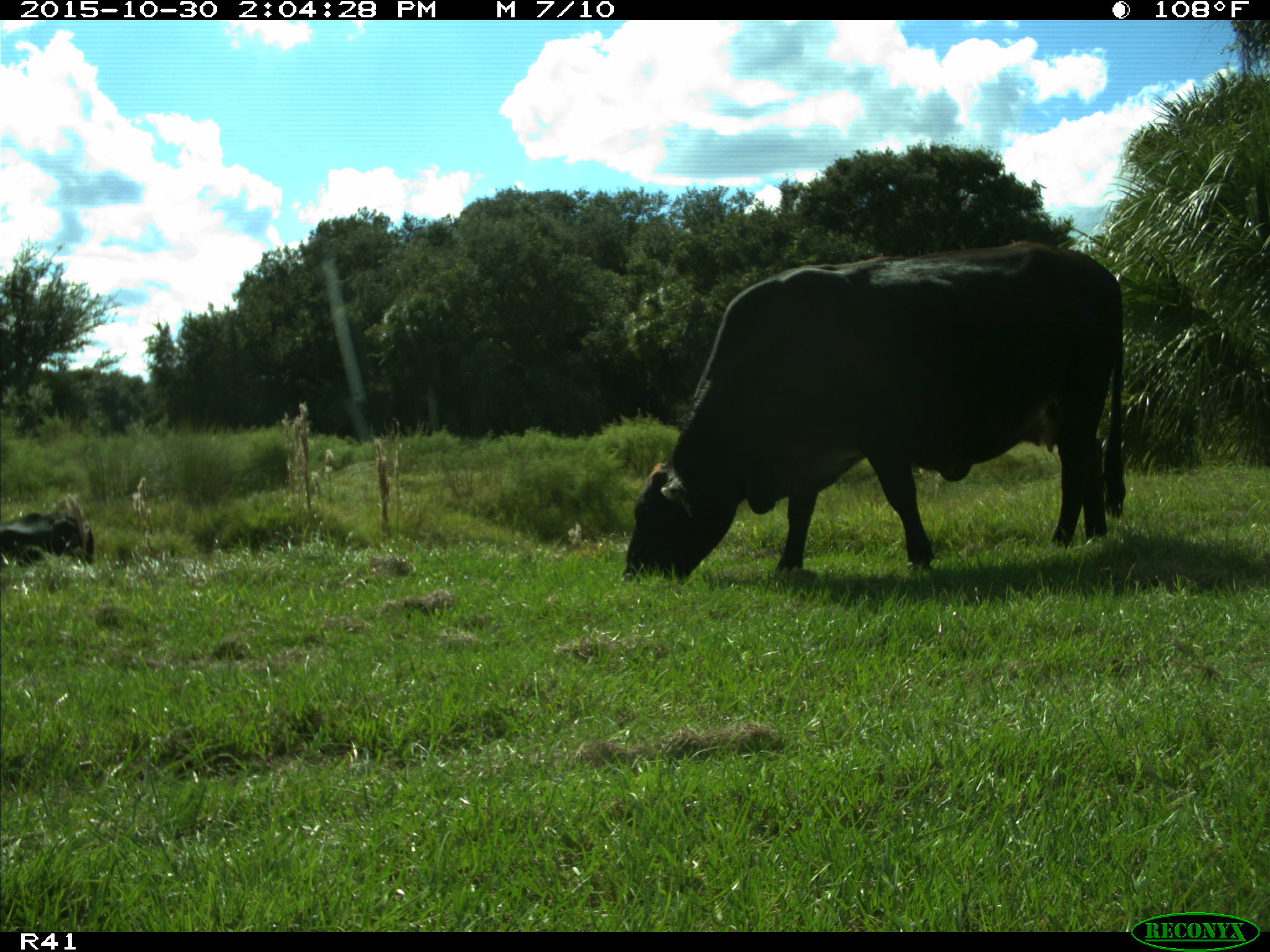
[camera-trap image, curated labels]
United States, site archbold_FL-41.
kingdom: Animalia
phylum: Chordata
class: Mammalia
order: Artiodactyla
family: Bovidae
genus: Bos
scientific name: Bos taurus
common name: domestic cow